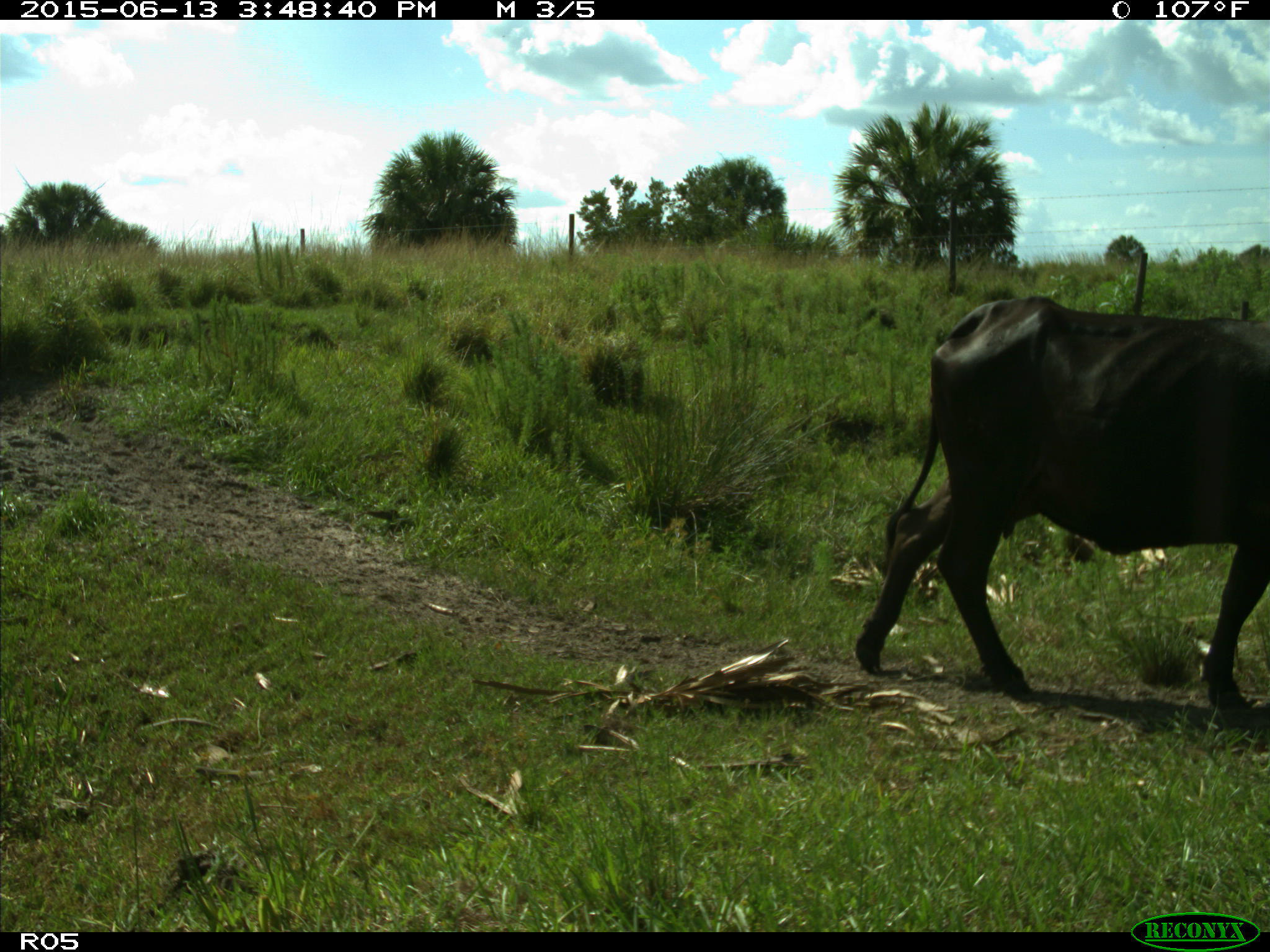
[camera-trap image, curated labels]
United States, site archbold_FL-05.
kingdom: Animalia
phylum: Chordata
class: Mammalia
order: Artiodactyla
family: Bovidae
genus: Bos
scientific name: Bos taurus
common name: domestic cow